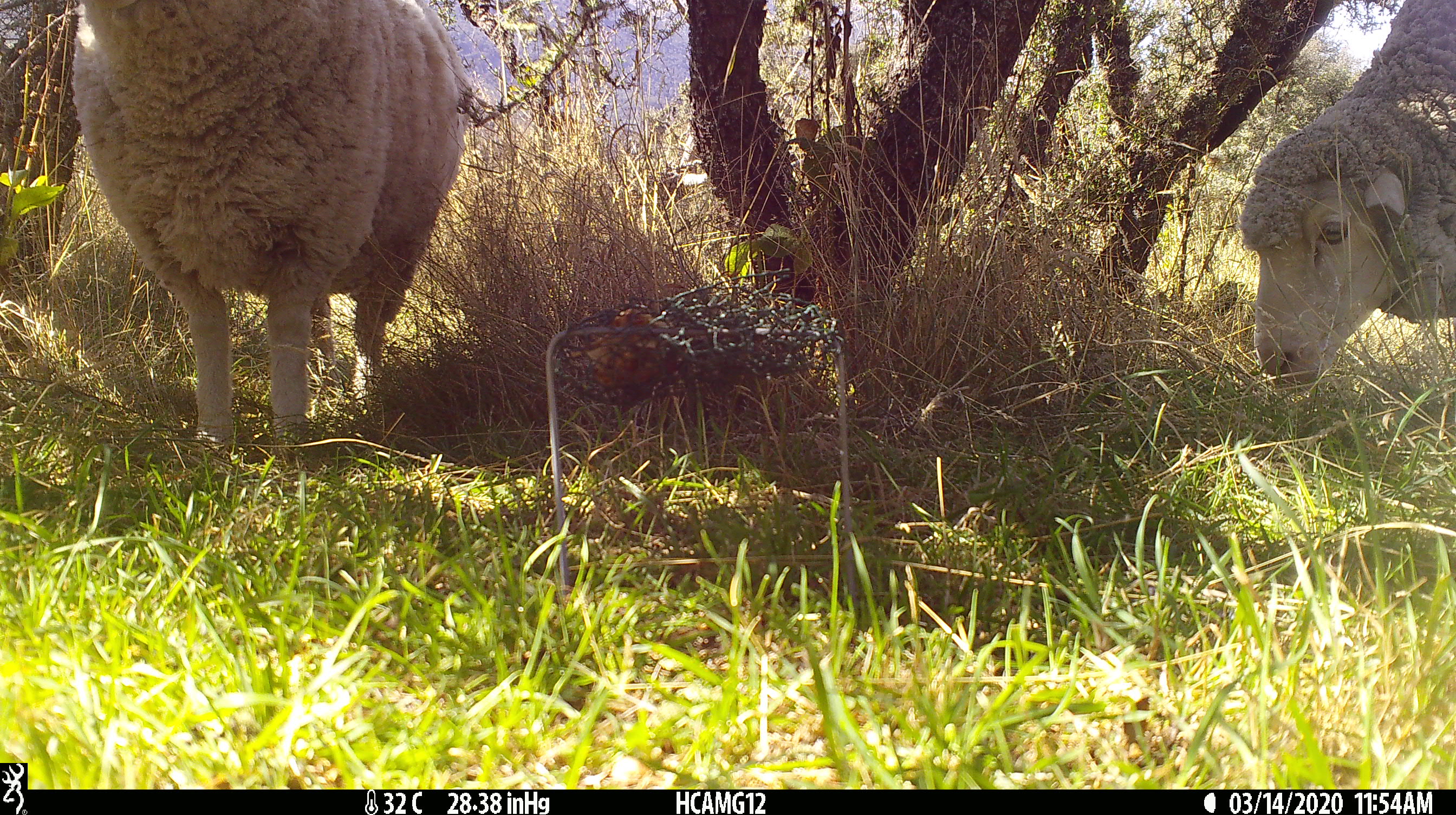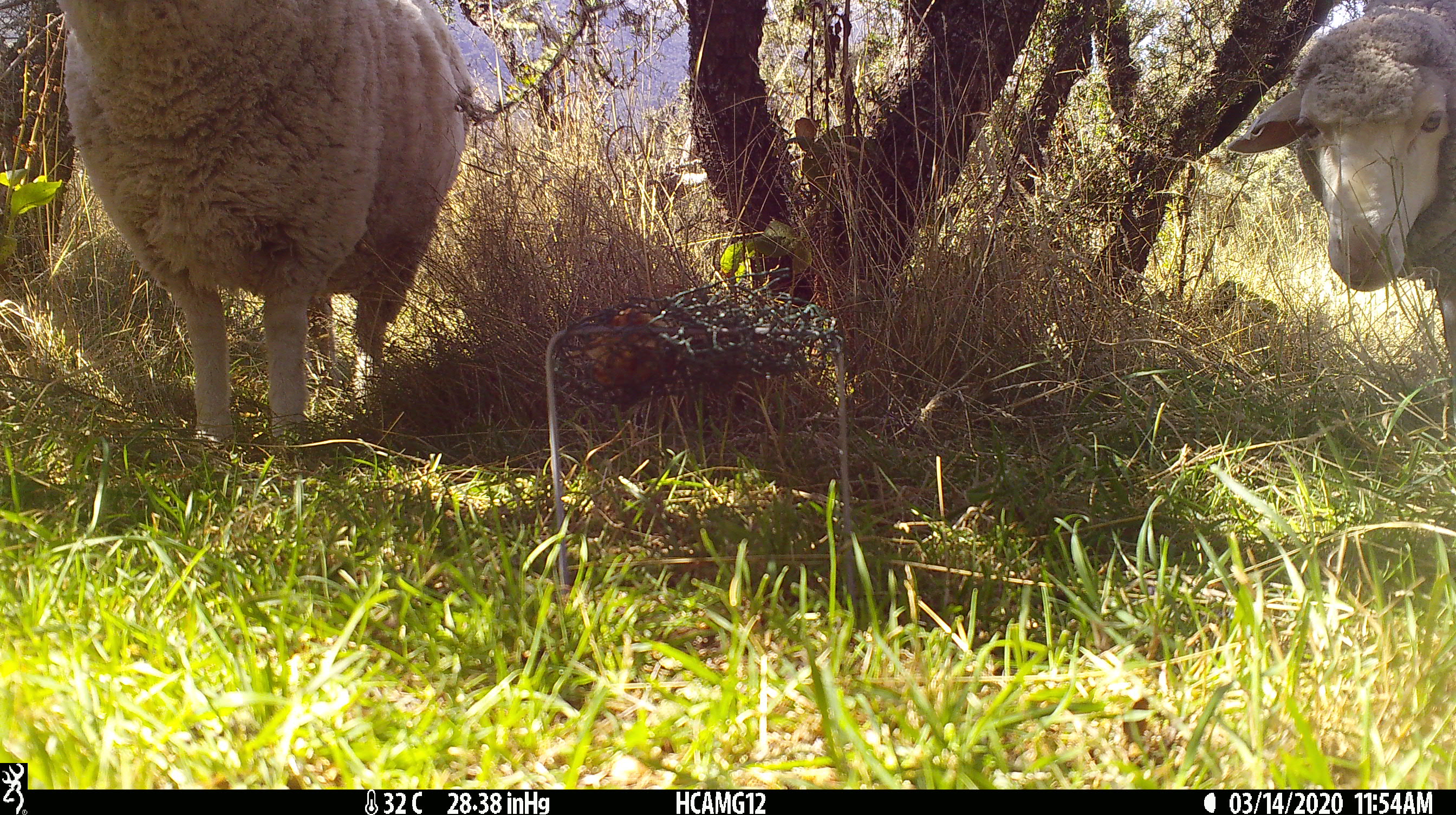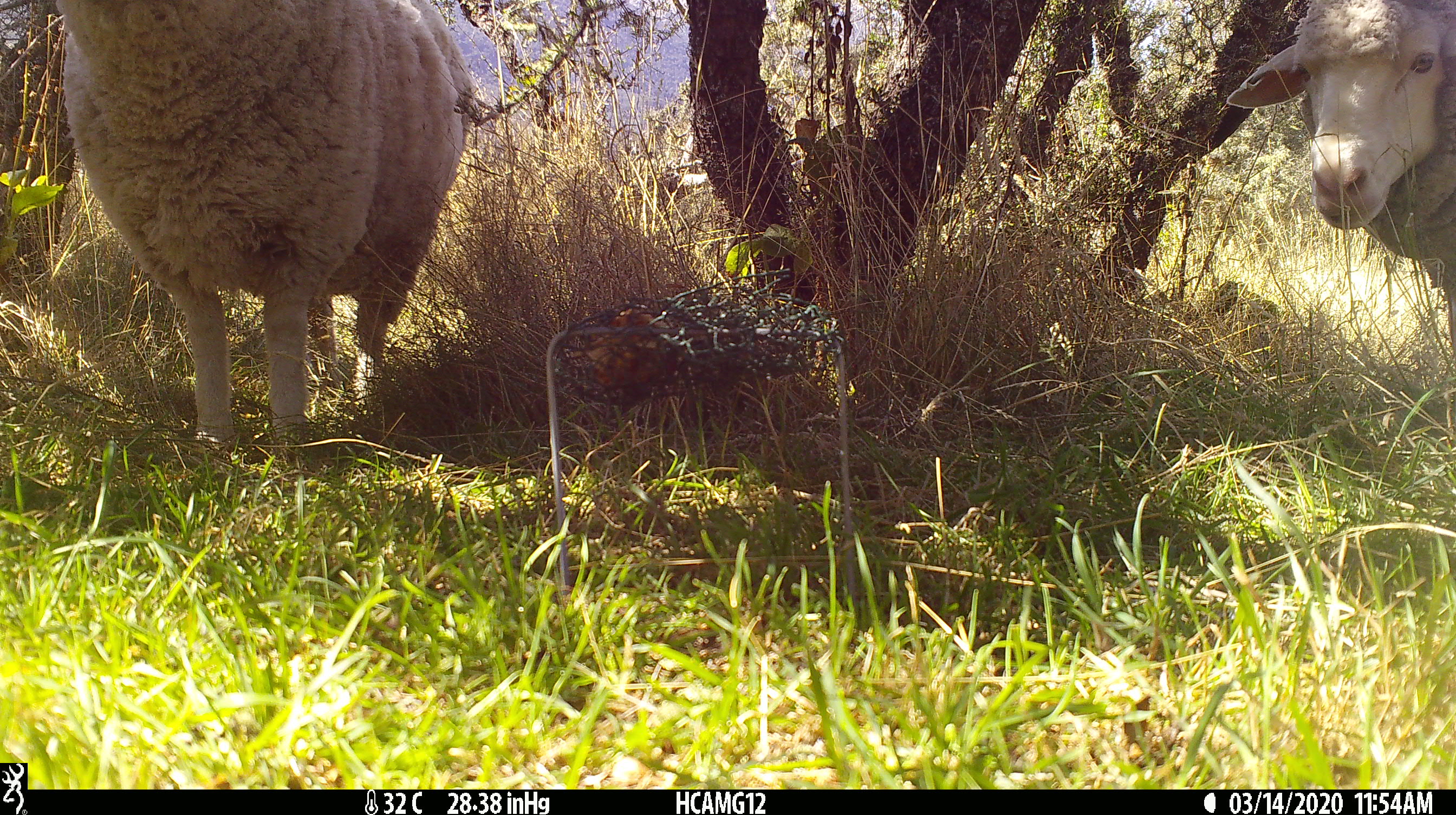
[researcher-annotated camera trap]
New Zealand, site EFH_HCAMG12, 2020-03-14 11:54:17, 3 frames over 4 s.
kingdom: Animalia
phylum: Chordata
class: Mammalia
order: Artiodactyla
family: Bovidae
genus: Ovis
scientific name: Ovis aries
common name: domestic sheep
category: sheep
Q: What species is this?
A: Sheep (domestic sheep) (Ovis aries).